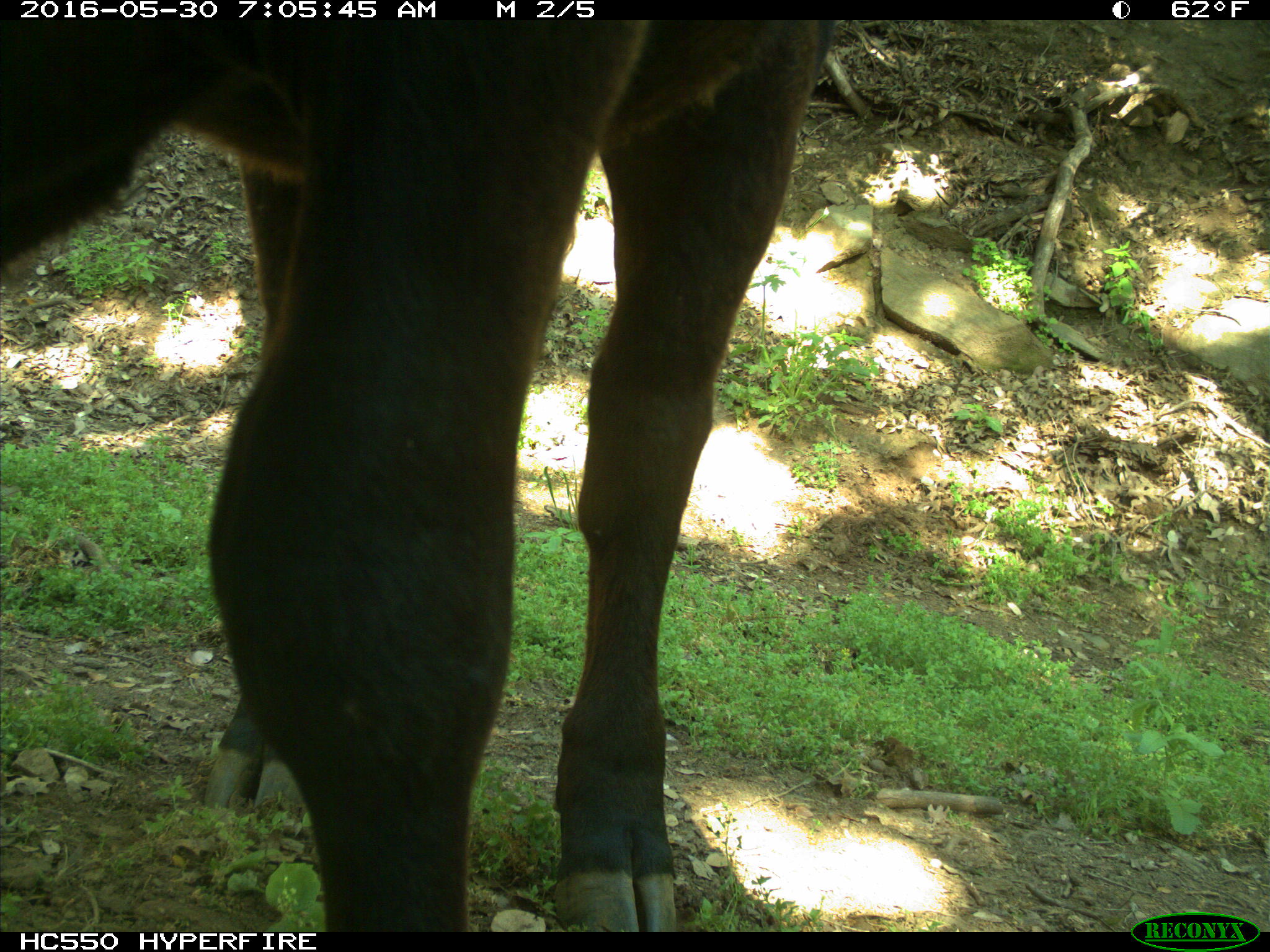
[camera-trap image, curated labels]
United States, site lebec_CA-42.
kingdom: Animalia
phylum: Chordata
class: Mammalia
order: Artiodactyla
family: Bovidae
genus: Bos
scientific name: Bos taurus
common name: domestic cow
Bos taurus (domestic cow).